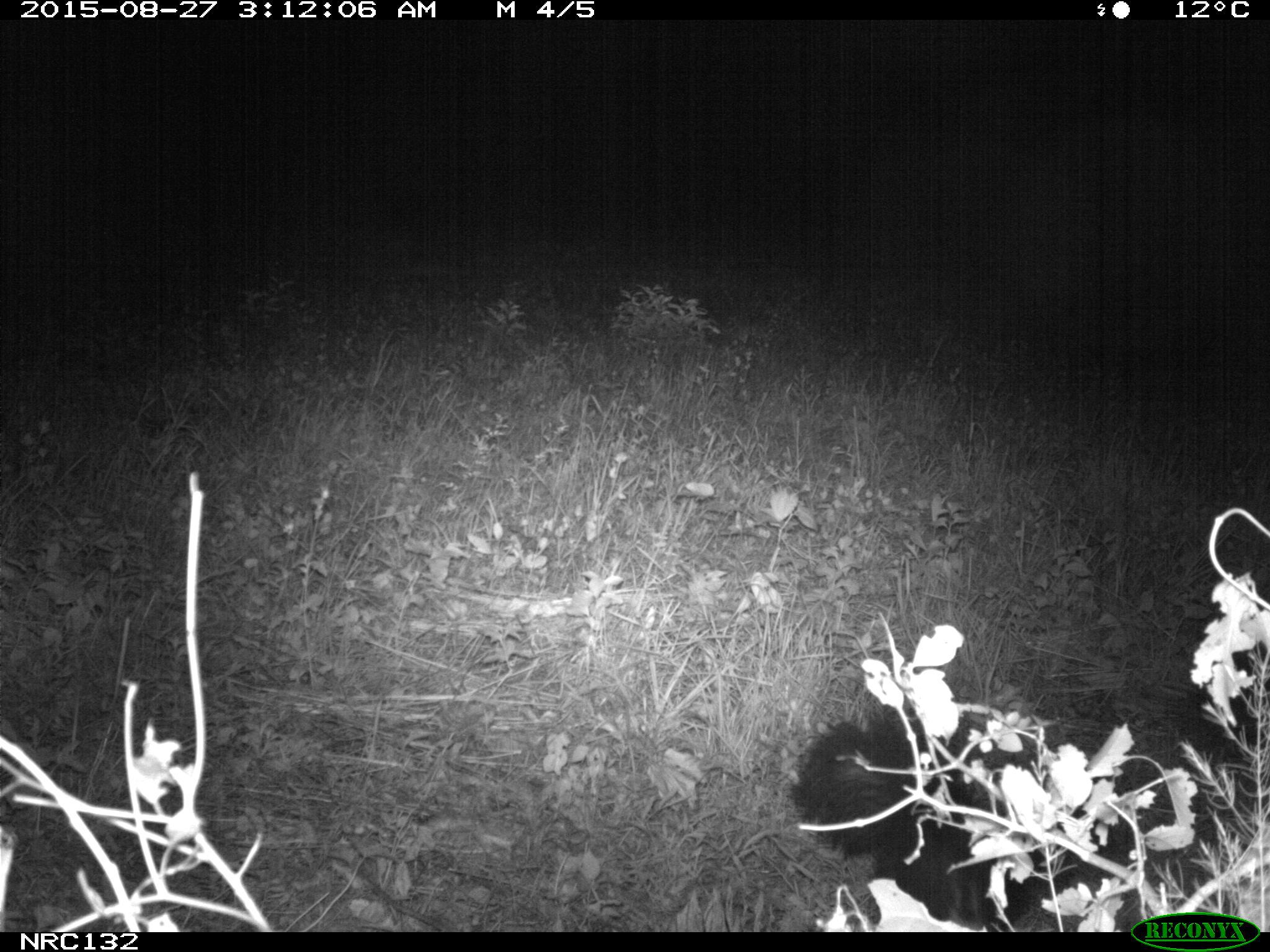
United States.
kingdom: Animalia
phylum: Chordata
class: Mammalia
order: Carnivora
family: Mephitidae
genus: Mephitis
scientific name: Mephitis mephitis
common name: striped skunk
Striped Skunk (Mephitis mephitis).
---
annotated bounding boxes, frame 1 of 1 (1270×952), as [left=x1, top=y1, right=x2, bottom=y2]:
Striped Skunk: [left=780, top=687, right=1111, bottom=927]